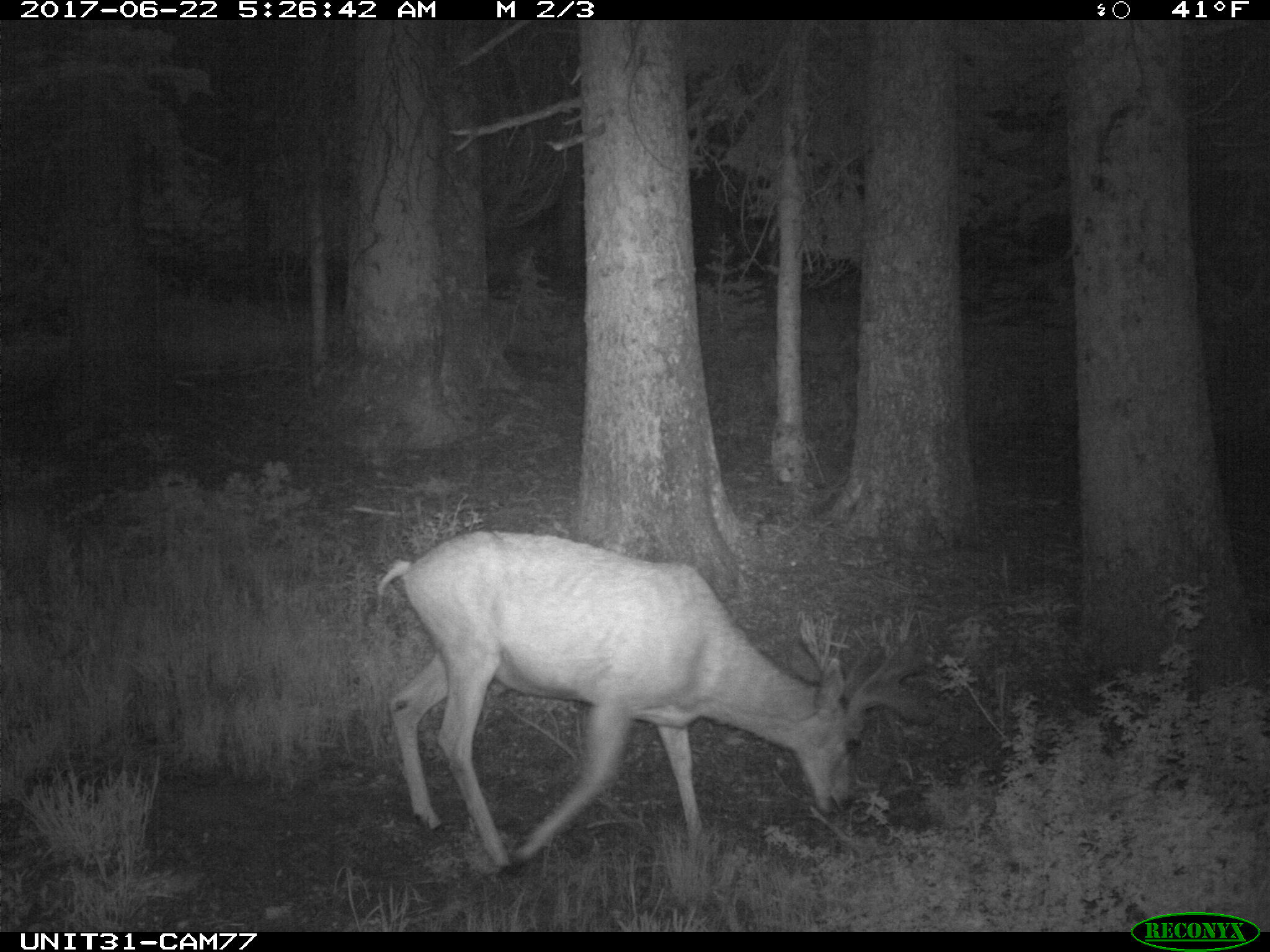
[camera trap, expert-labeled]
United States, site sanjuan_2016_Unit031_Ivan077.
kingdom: Animalia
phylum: Chordata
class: Mammalia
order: Artiodactyla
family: Cervidae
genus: Odocoileus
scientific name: Odocoileus hemionus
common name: mule deer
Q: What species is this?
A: Odocoileus hemionus (mule deer).